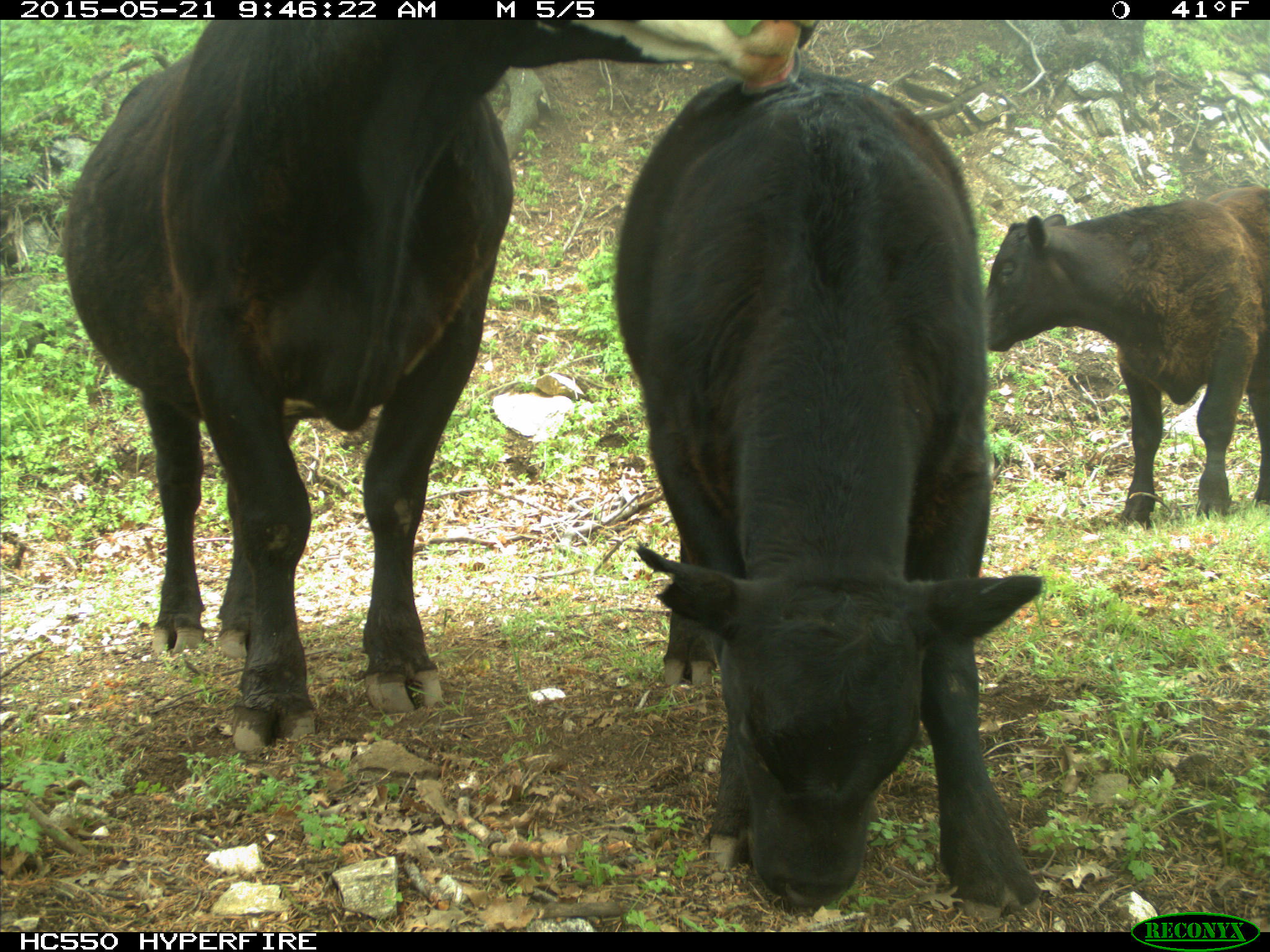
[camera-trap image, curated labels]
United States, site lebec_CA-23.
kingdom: Animalia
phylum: Chordata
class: Mammalia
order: Artiodactyla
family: Bovidae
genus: Bos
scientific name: Bos taurus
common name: domestic cow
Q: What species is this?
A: Bos taurus (domestic cow).